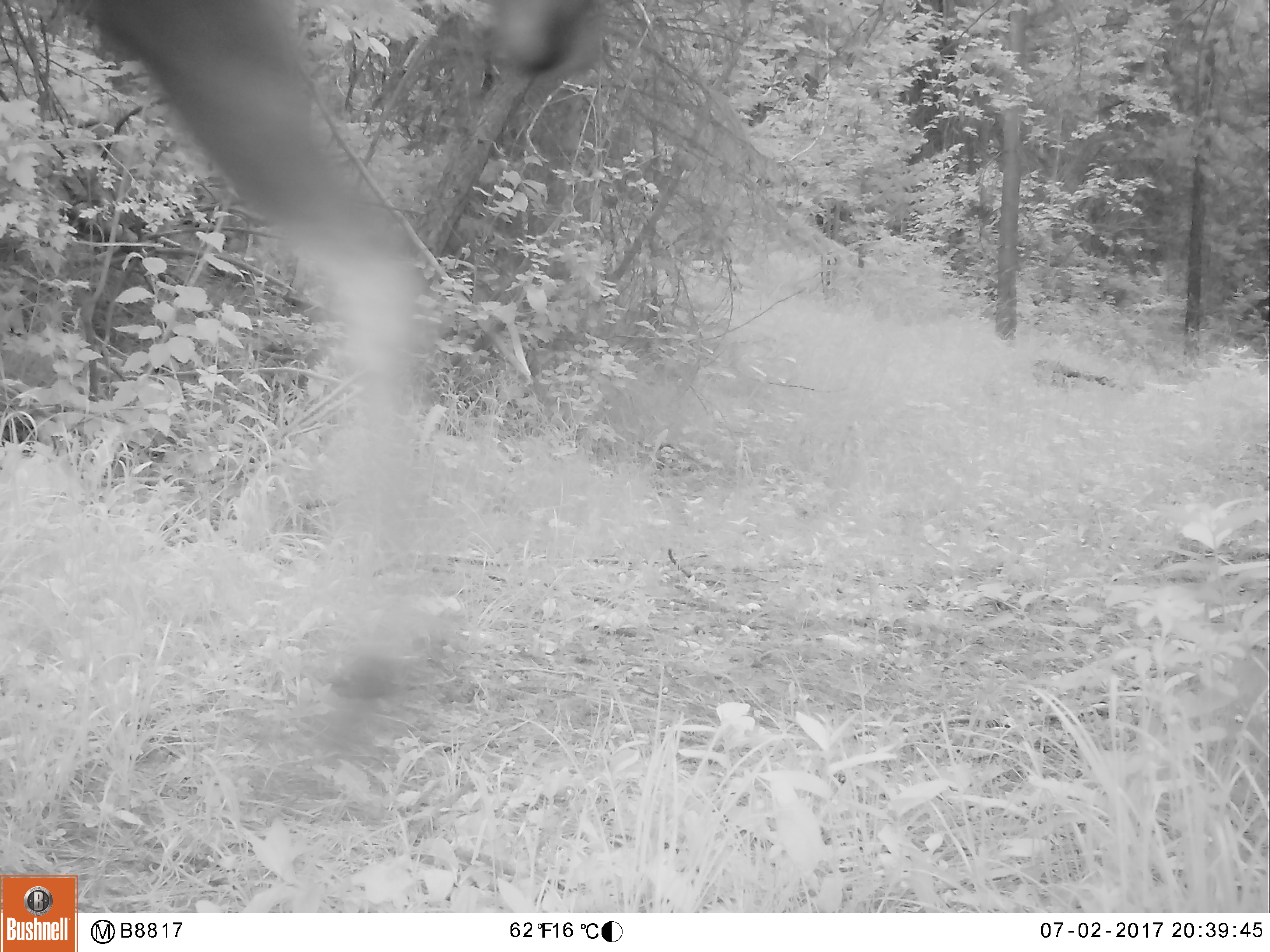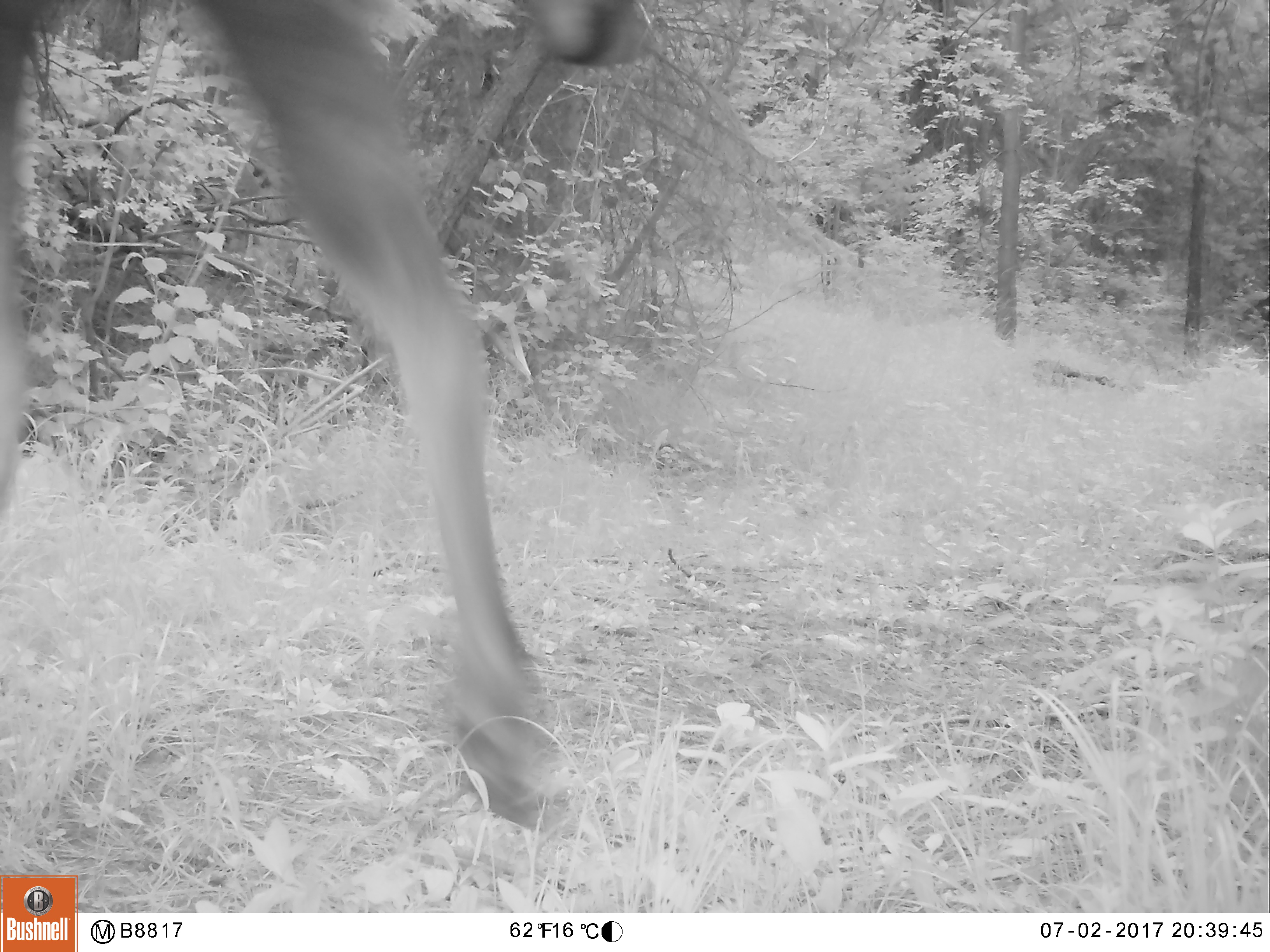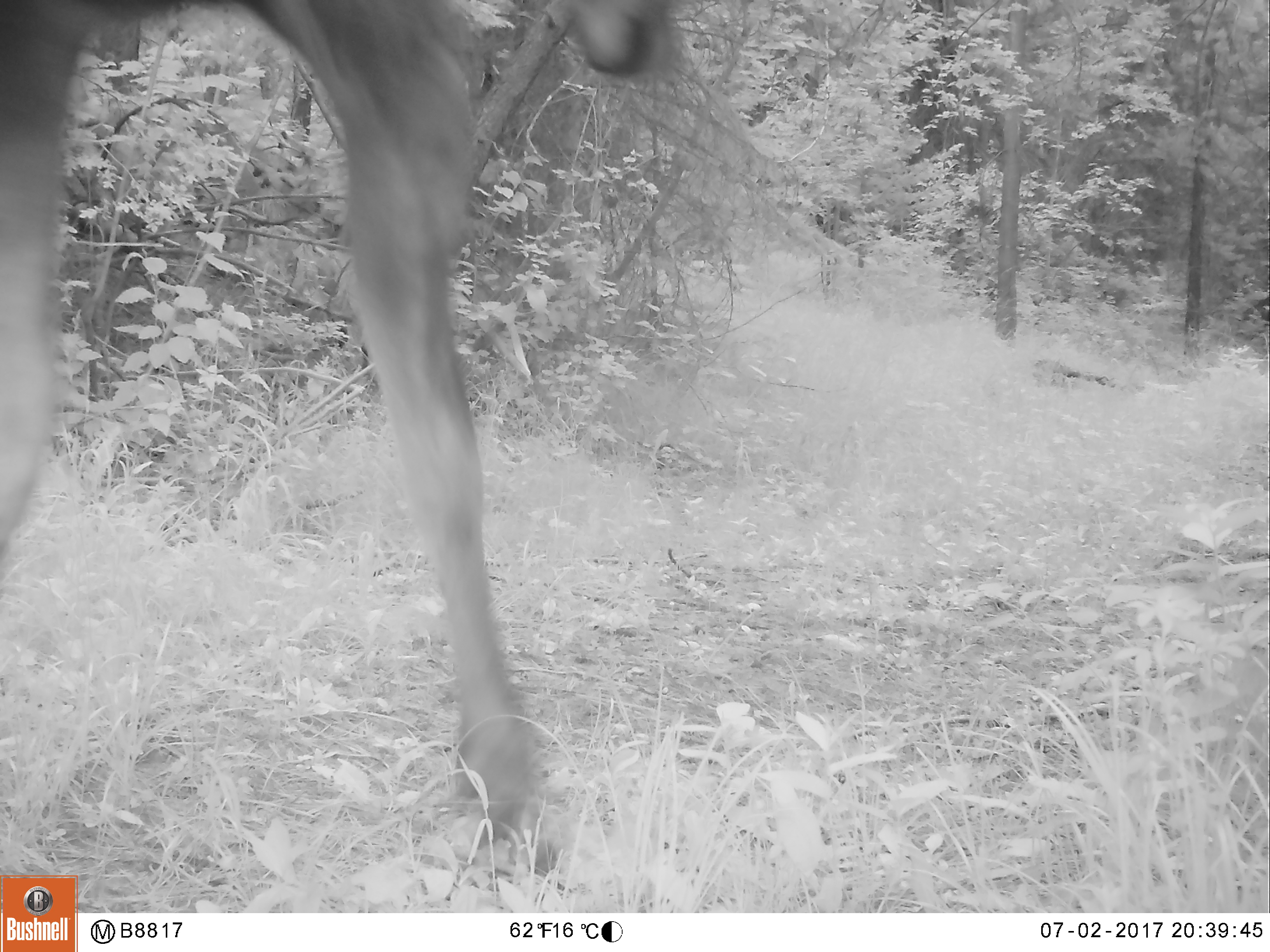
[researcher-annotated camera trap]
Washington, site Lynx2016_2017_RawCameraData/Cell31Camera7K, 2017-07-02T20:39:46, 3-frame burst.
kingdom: Animalia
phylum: Chordata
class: Mammalia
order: Artiodactyla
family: Cervidae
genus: Alces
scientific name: Alces alces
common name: moose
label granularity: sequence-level